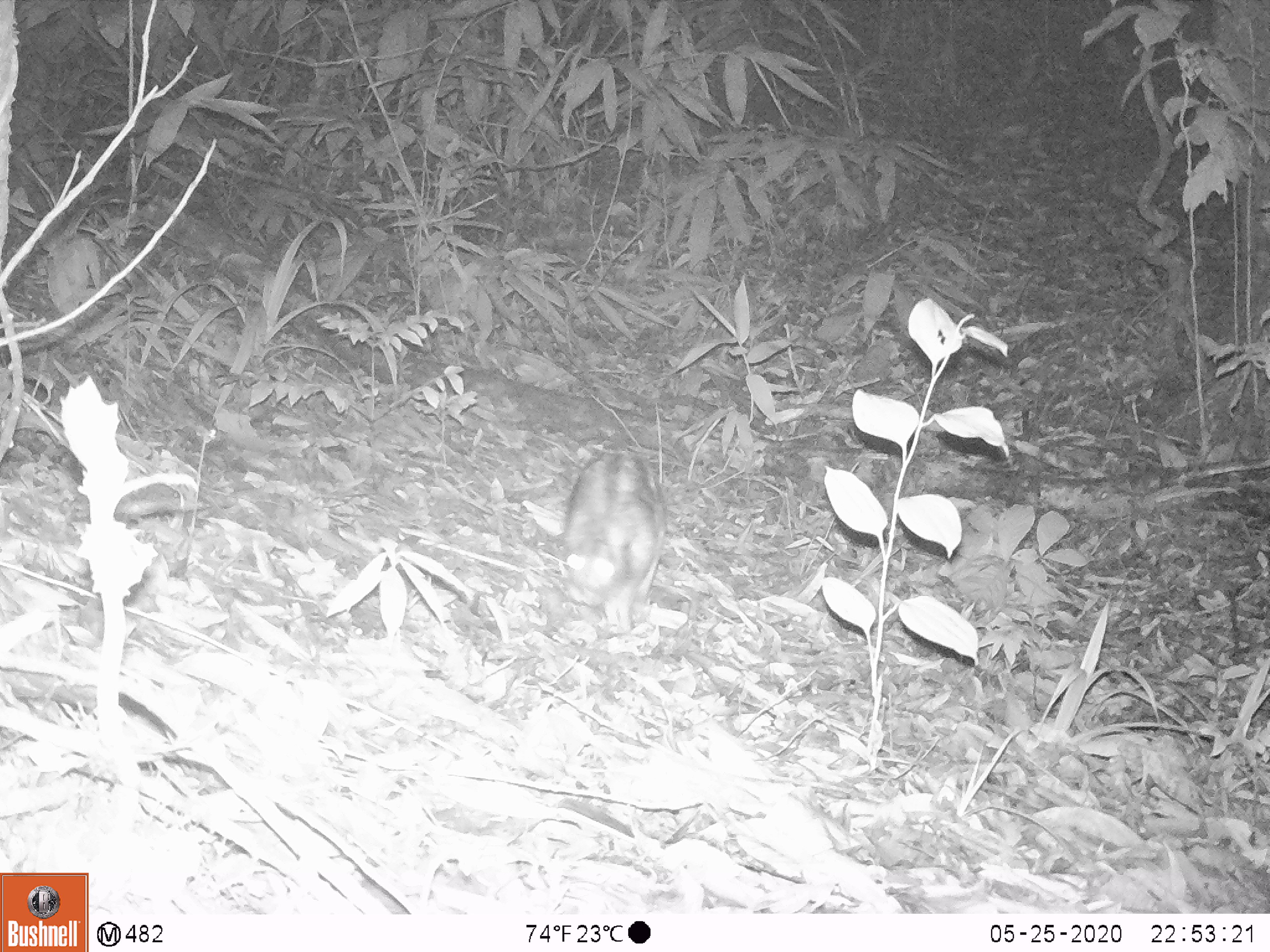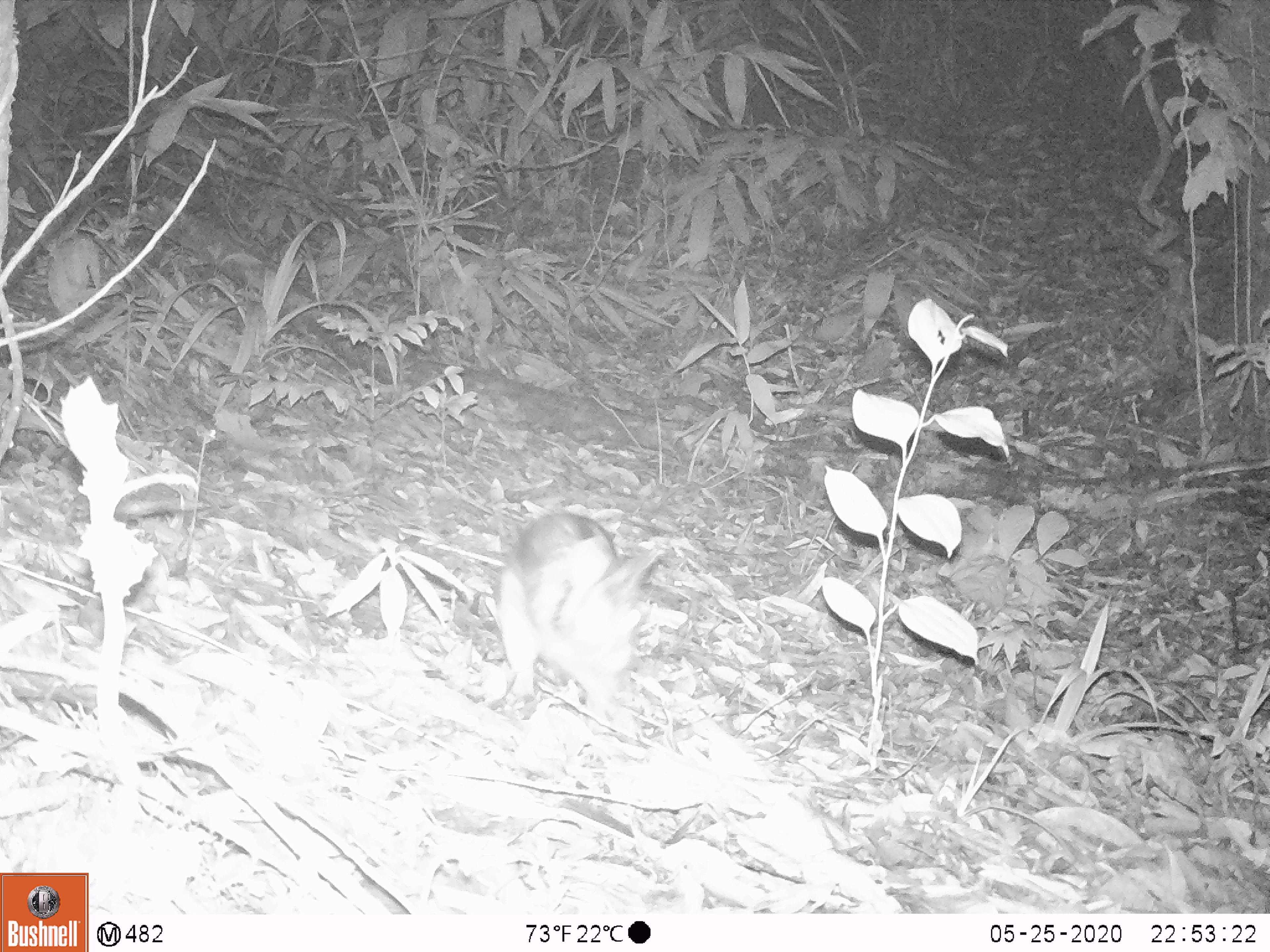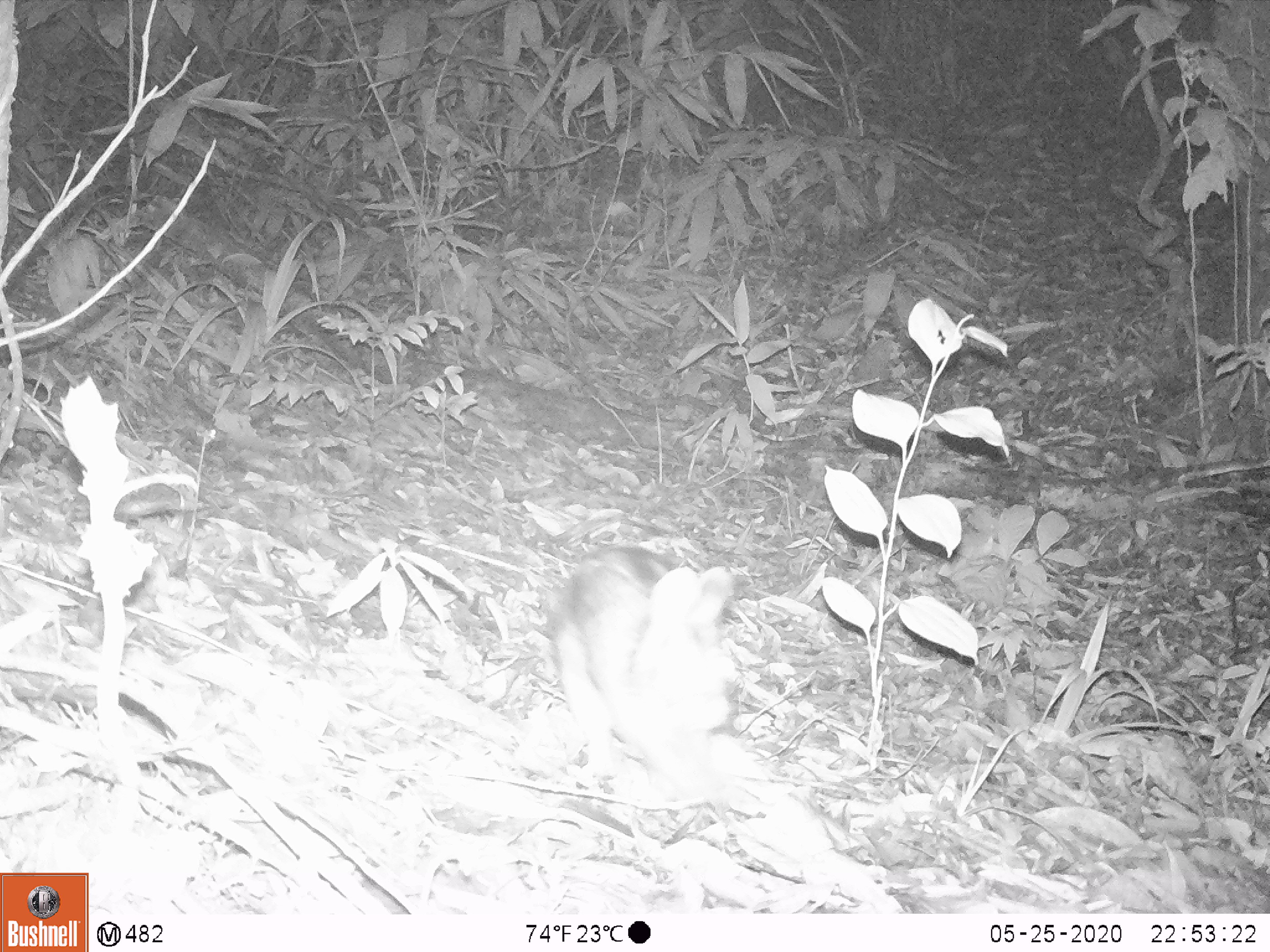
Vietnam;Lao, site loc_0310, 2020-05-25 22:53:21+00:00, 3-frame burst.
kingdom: Animalia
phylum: Chordata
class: Mammalia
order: Lagomorpha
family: Leporidae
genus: Nesolagus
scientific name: Nesolagus timminsi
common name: annamite striped rabbit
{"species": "annamite striped rabbit (Nesolagus timminsi)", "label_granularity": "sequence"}